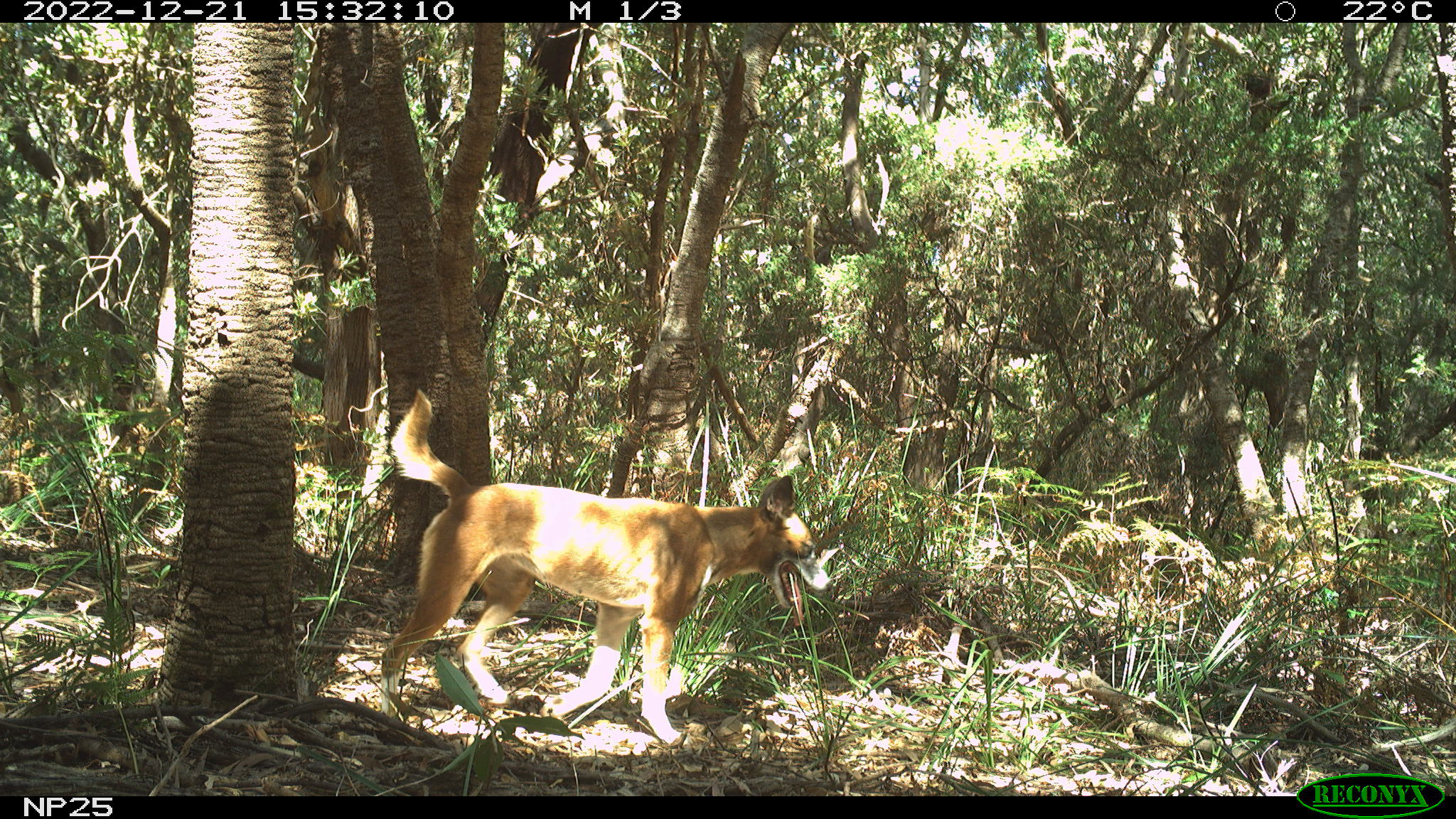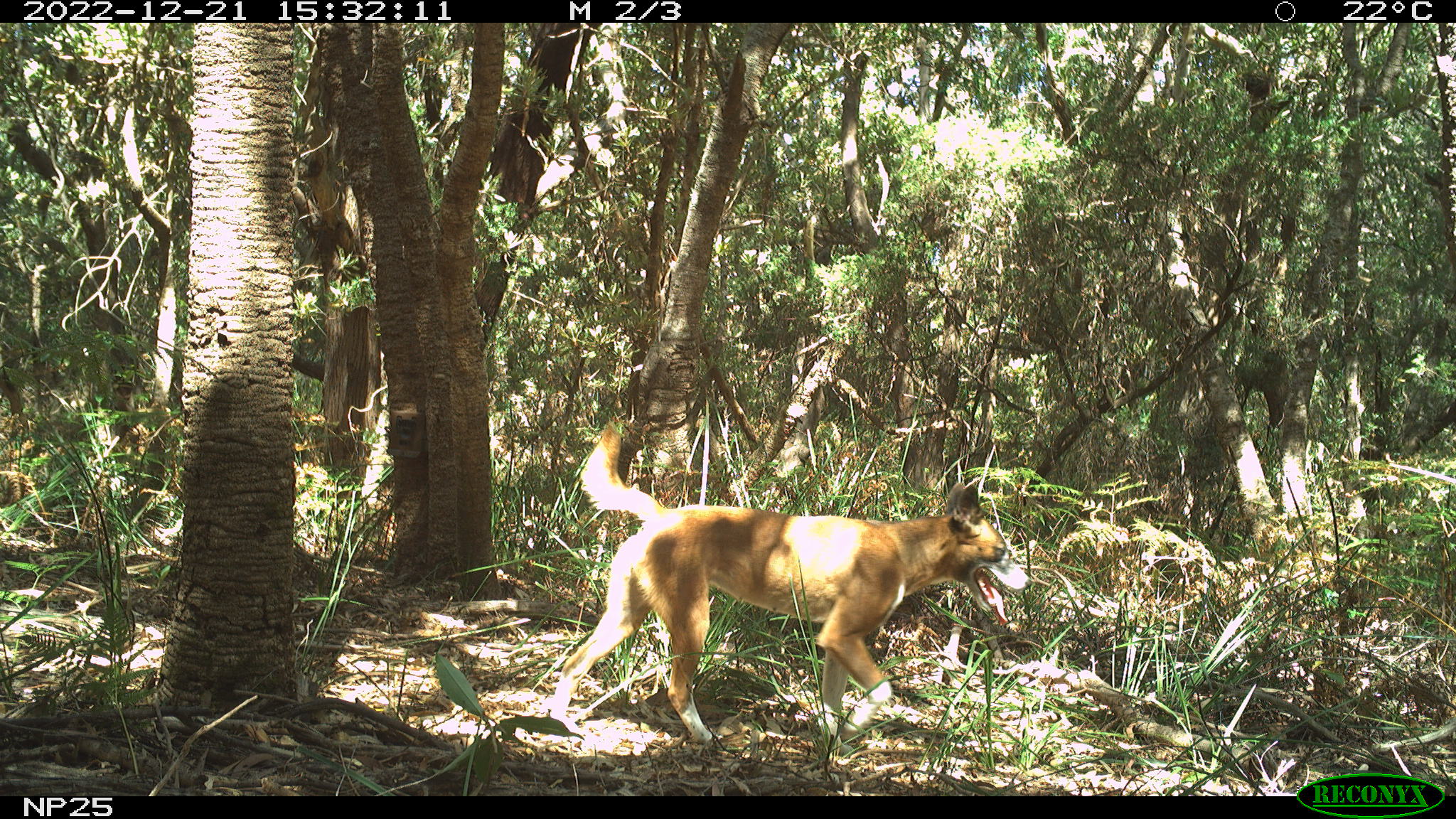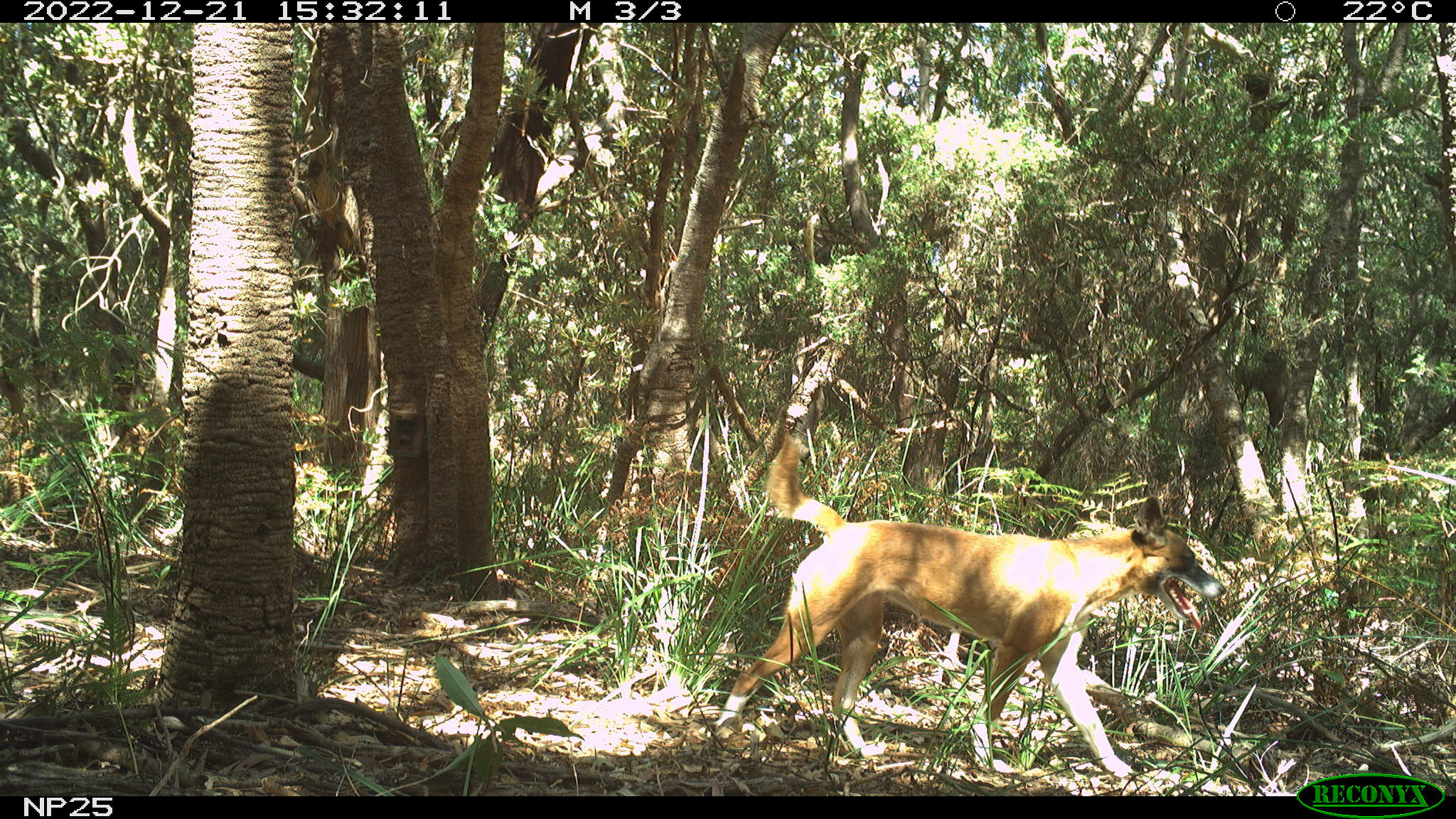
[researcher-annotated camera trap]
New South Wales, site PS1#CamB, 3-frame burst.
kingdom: Animalia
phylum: Chordata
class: Mammalia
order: Carnivora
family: Canidae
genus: Canis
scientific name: Canis familiaris dingo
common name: dingo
Dingo (Canis familiaris dingo).